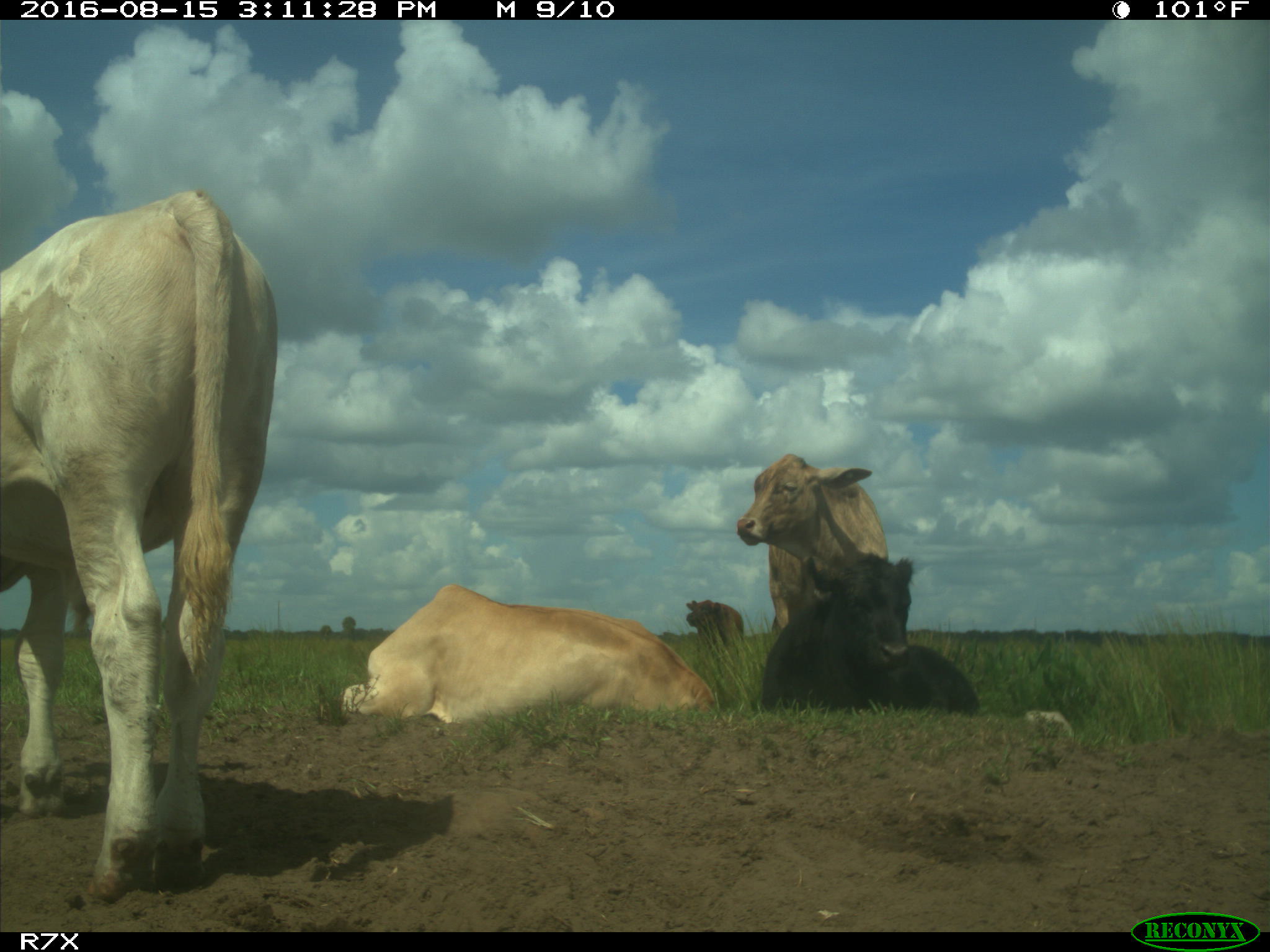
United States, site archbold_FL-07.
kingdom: Animalia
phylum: Chordata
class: Mammalia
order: Artiodactyla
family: Bovidae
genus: Bos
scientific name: Bos taurus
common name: domestic cow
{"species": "Bos taurus (domestic cow)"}